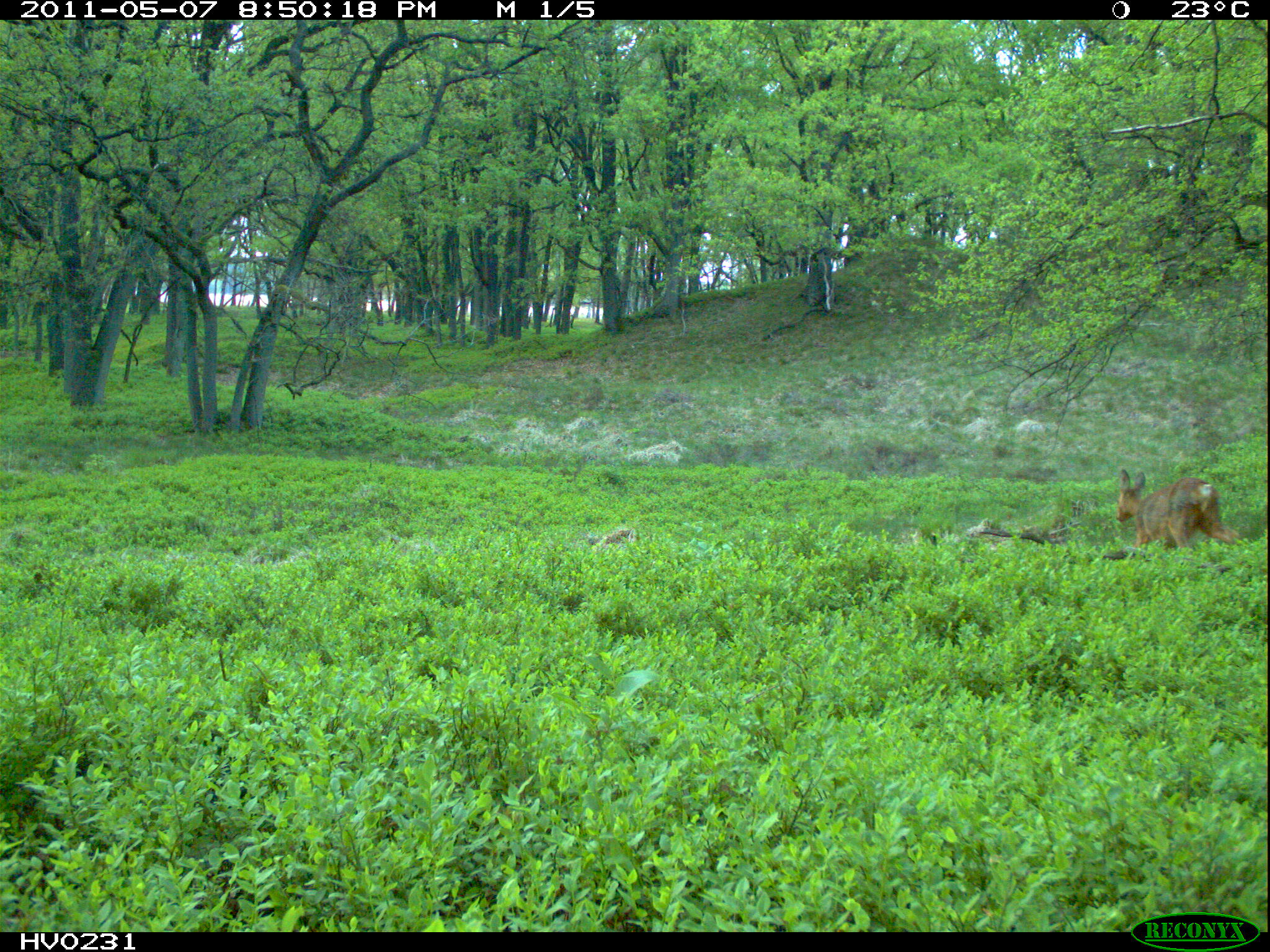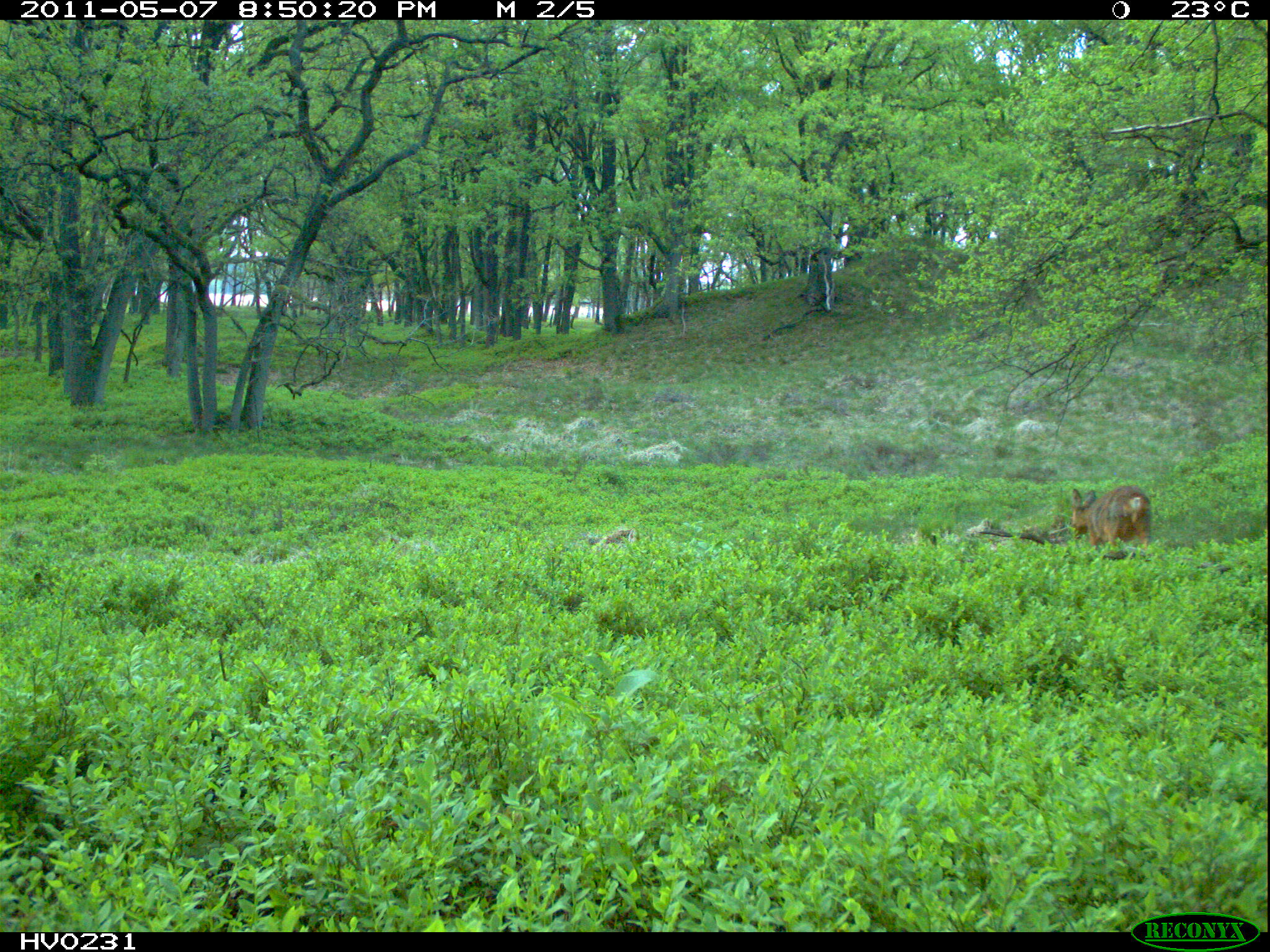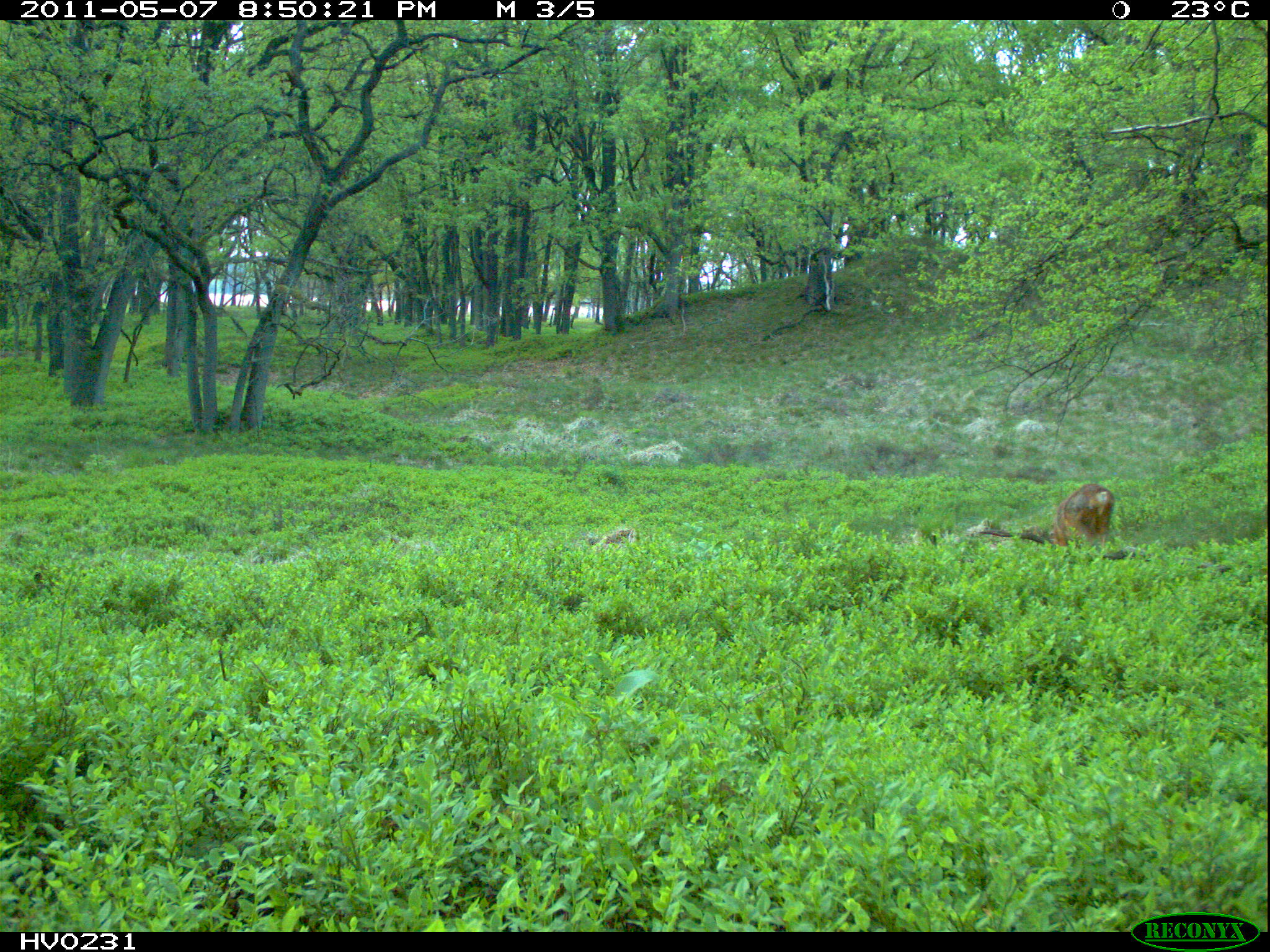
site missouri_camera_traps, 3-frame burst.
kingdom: Animalia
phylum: Chordata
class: Mammalia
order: Artiodactyla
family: Cervidae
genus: Capreolus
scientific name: Capreolus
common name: roe deer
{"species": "roe deer (Capreolus)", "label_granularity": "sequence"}